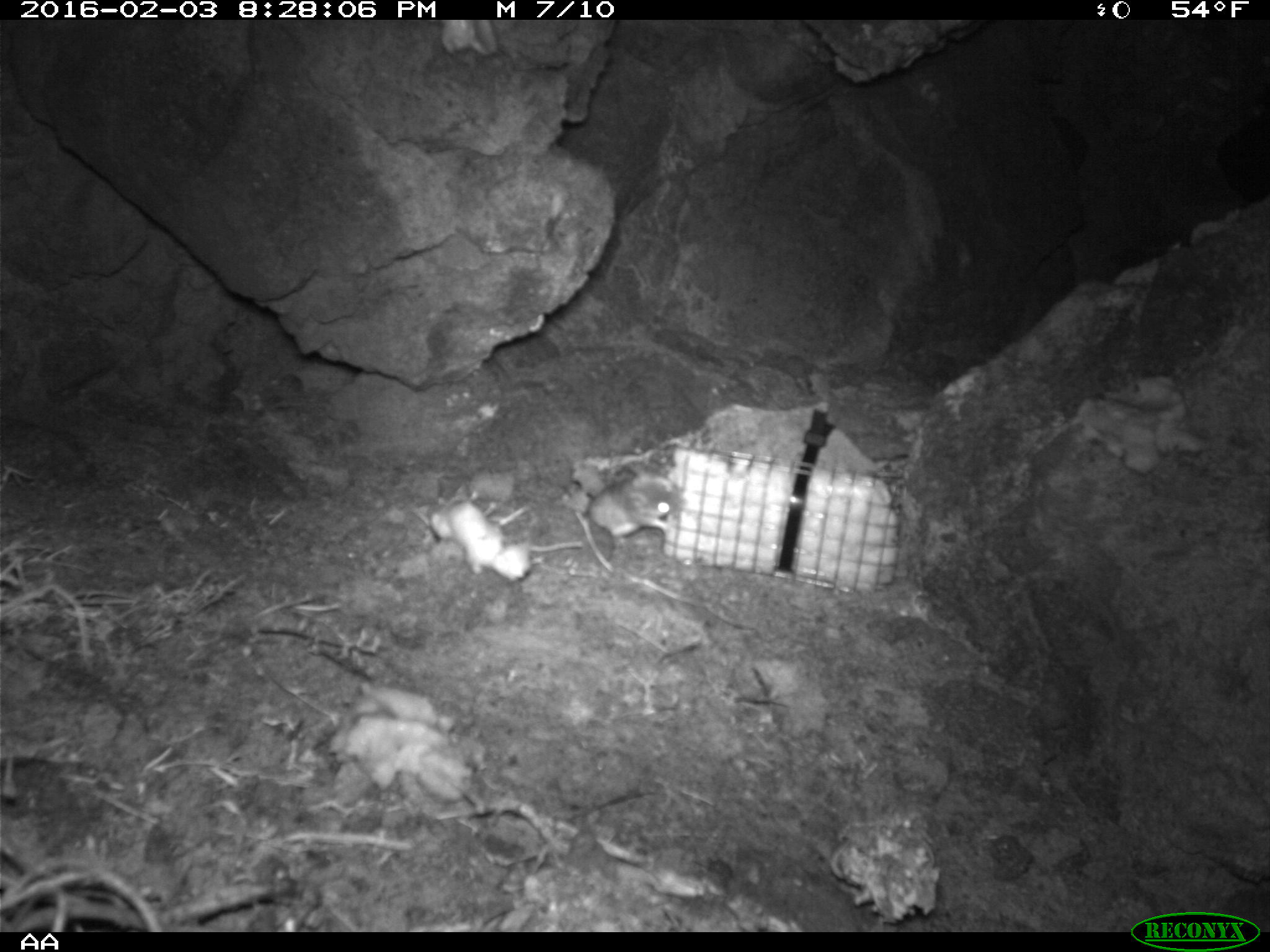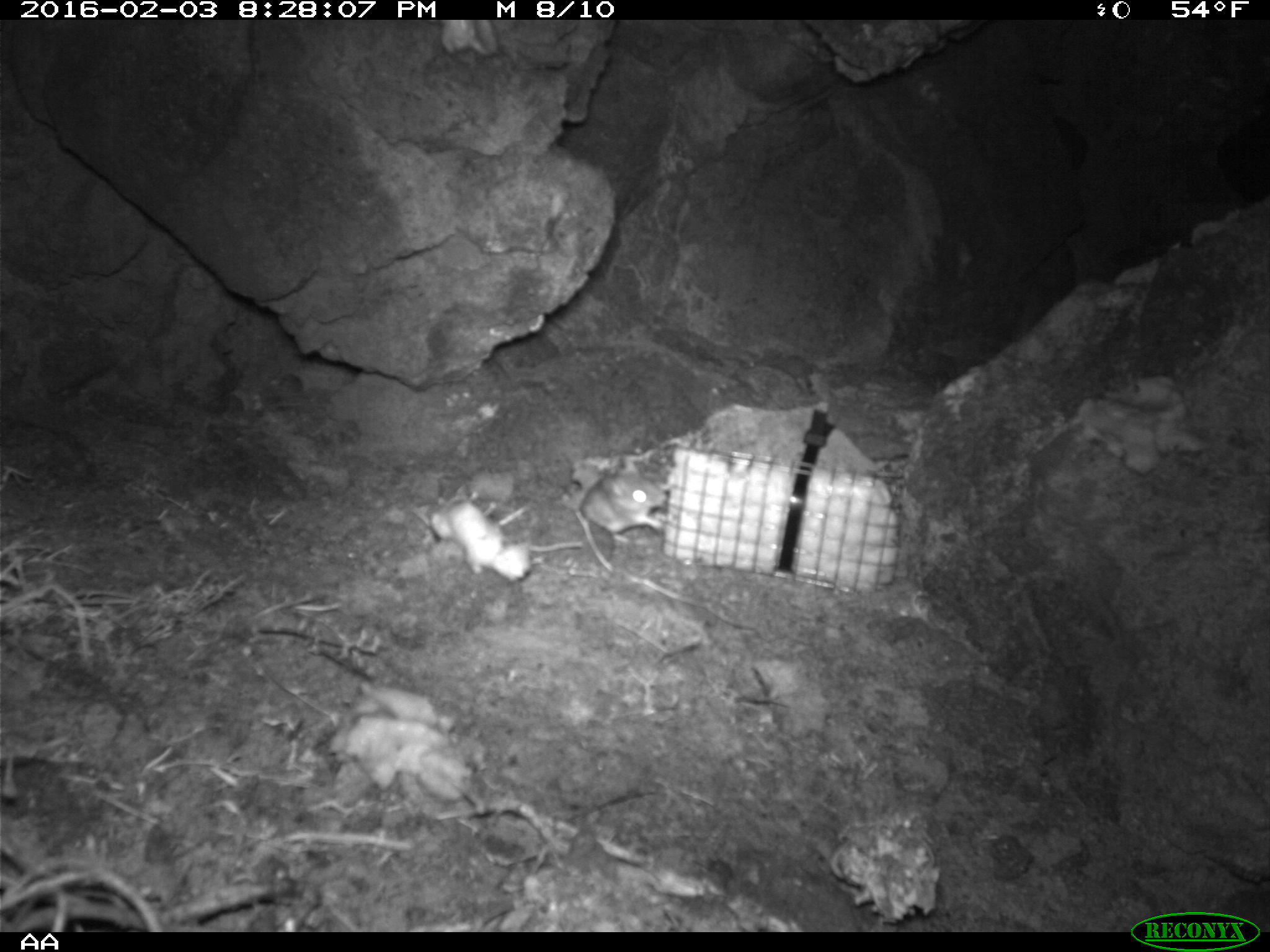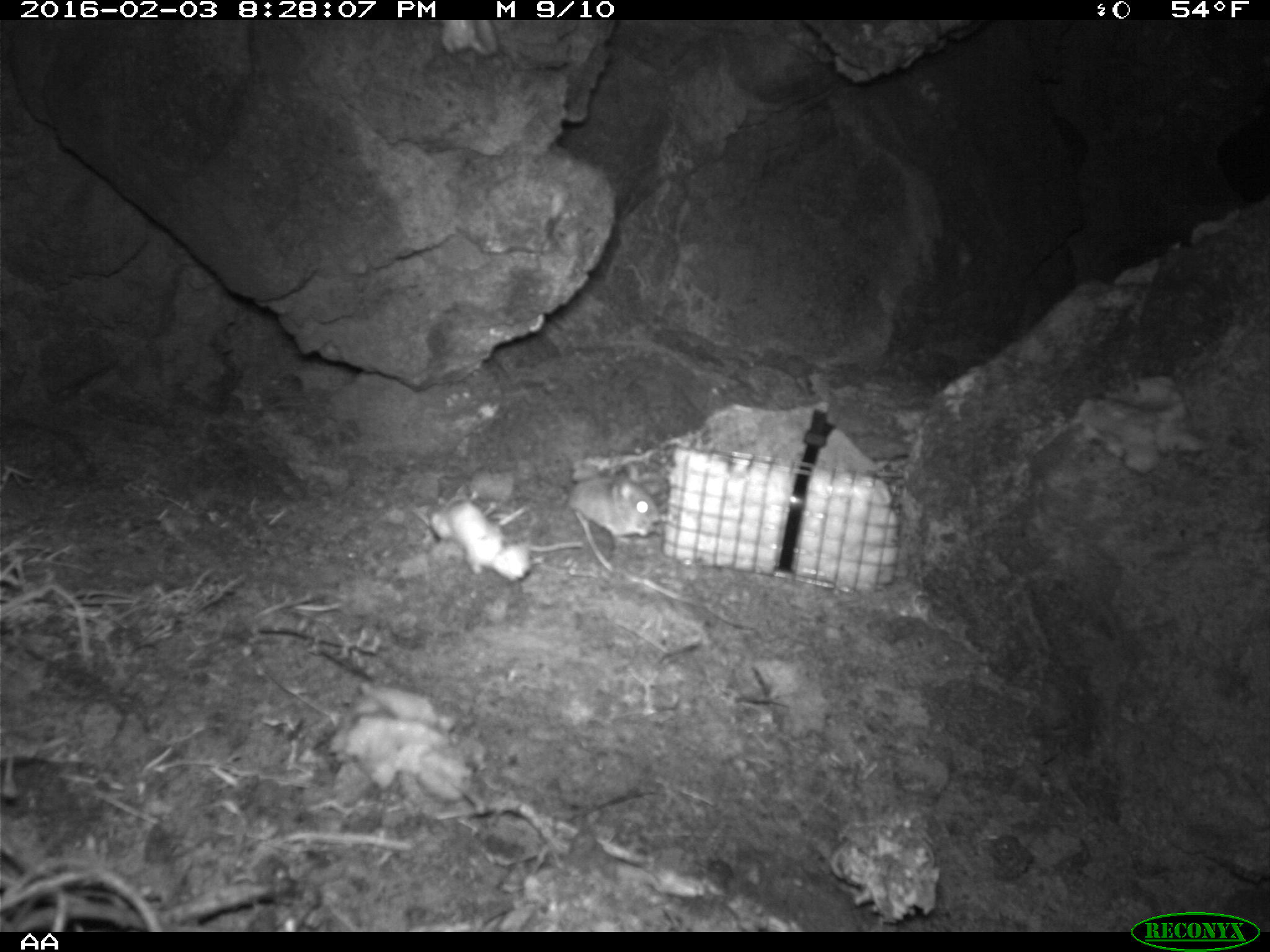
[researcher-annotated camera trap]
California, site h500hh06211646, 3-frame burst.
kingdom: Animalia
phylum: Chordata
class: Mammalia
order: Rodentia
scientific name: Rodentia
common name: rodent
Rodent (Rodentia).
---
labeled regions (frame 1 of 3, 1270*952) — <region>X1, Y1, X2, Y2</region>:
rodent: <region>582, 461, 681, 590</region>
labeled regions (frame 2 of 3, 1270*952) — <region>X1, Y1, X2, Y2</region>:
rodent: <region>567, 454, 671, 542</region>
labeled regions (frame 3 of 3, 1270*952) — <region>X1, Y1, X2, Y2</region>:
rodent: <region>564, 476, 659, 546</region>